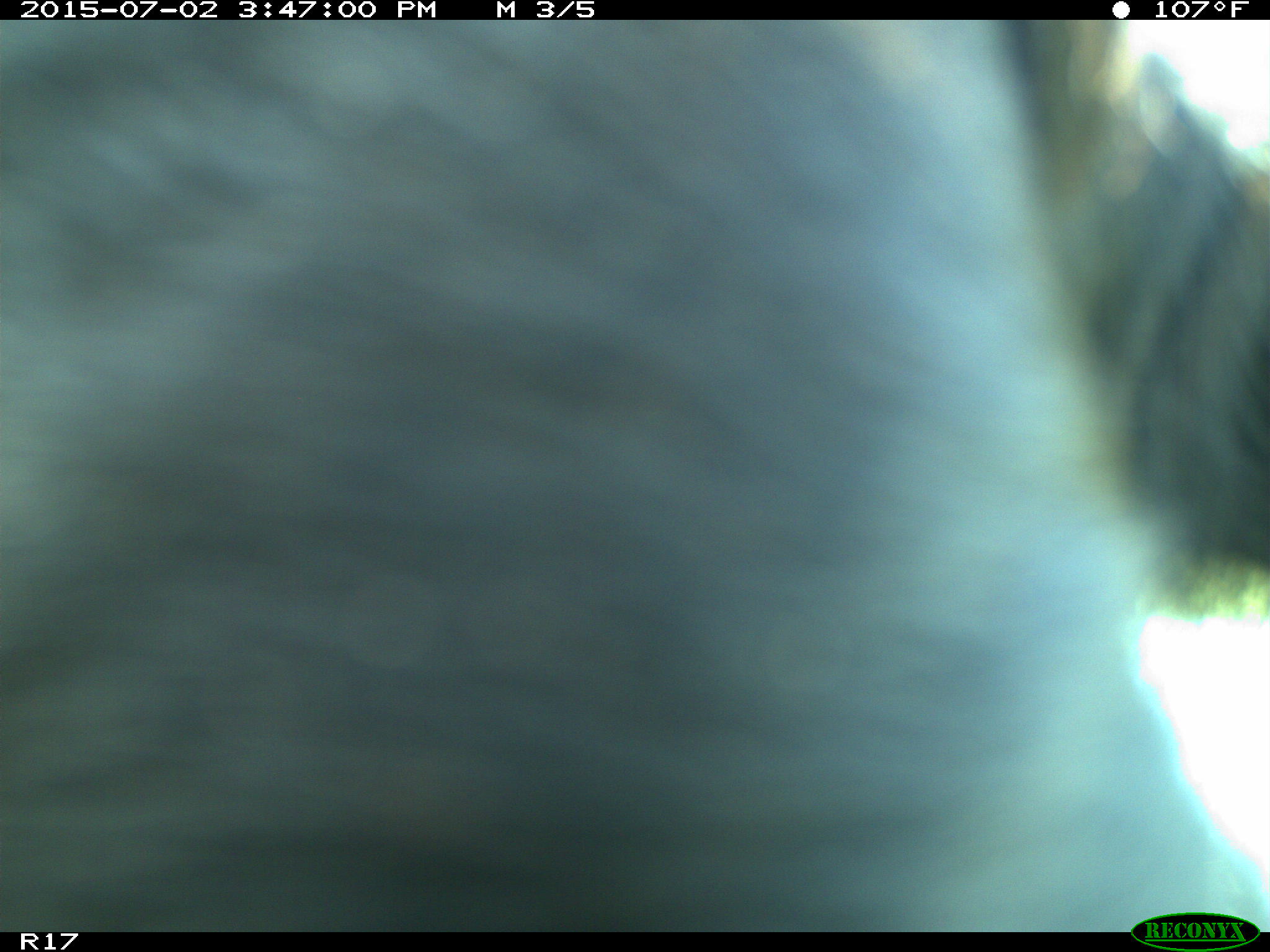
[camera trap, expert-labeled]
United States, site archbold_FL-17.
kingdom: Animalia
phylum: Chordata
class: Mammalia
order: Artiodactyla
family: Bovidae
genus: Bos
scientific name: Bos taurus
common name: domestic cow